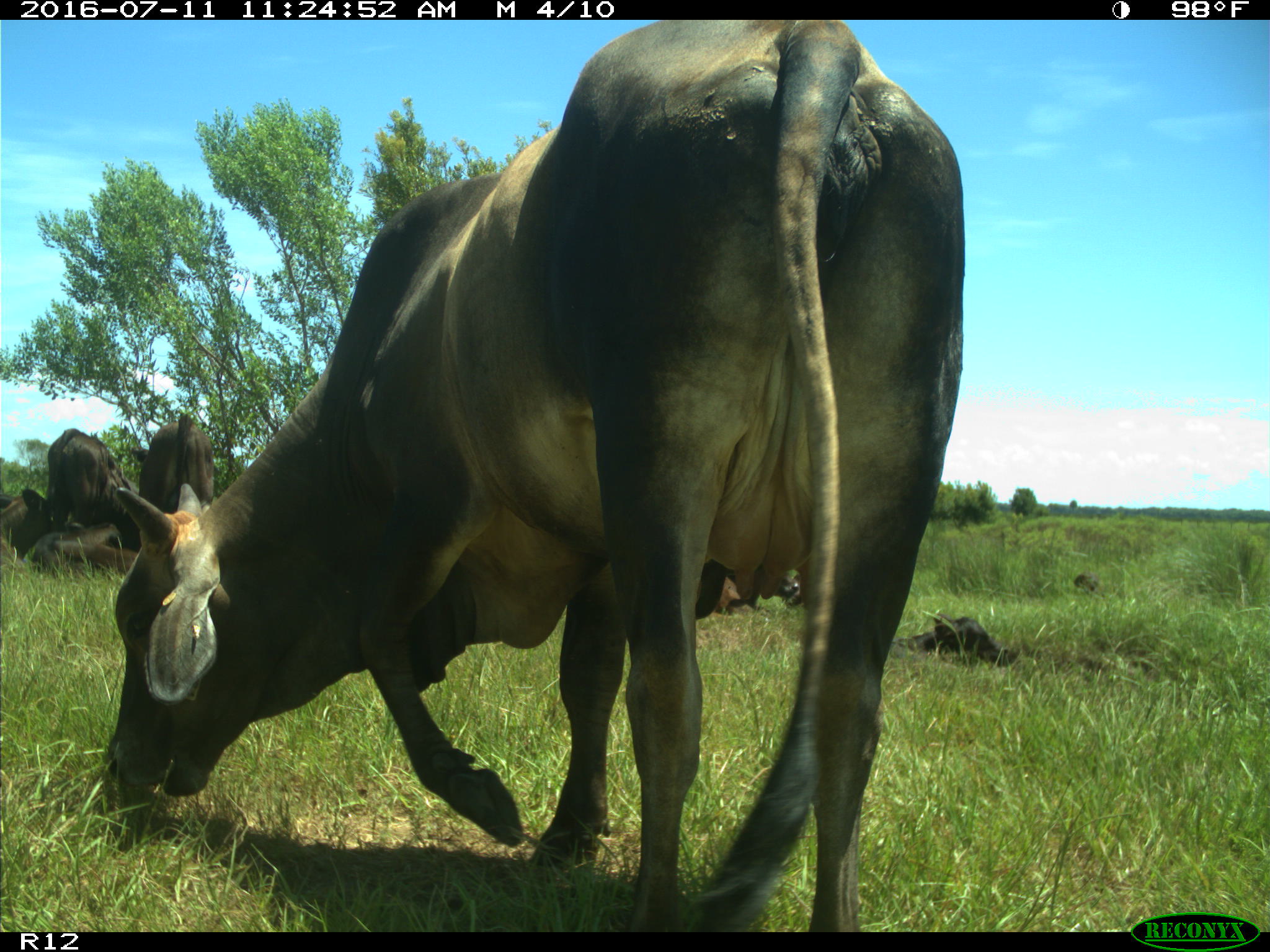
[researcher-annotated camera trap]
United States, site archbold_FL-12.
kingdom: Animalia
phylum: Chordata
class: Mammalia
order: Artiodactyla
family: Bovidae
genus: Bos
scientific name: Bos taurus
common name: domestic cow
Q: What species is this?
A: Bos taurus (domestic cow).